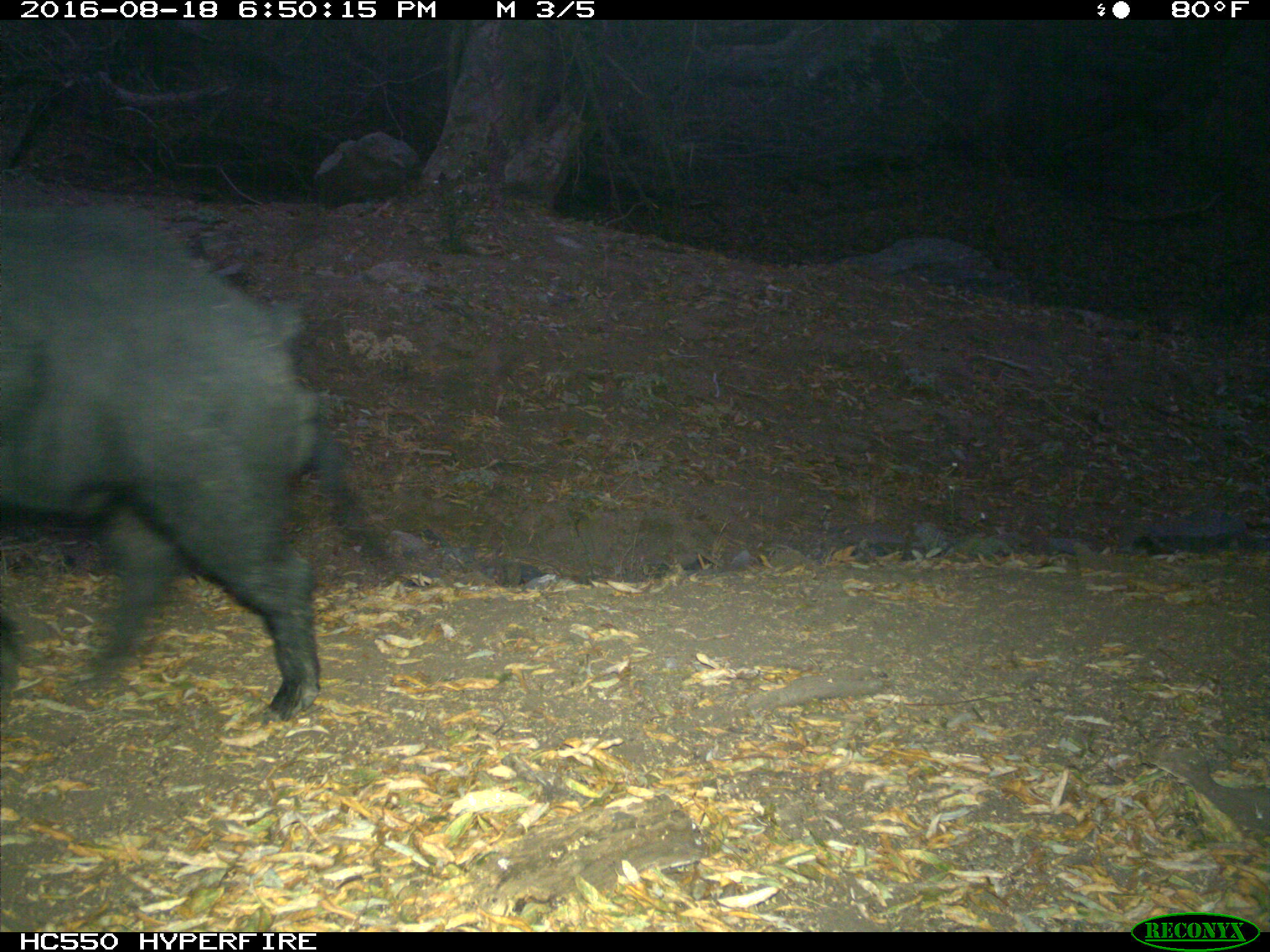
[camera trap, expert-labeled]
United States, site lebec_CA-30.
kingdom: Animalia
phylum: Chordata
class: Mammalia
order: Artiodactyla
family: Suidae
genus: Sus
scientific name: Sus scrofa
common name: wild boar